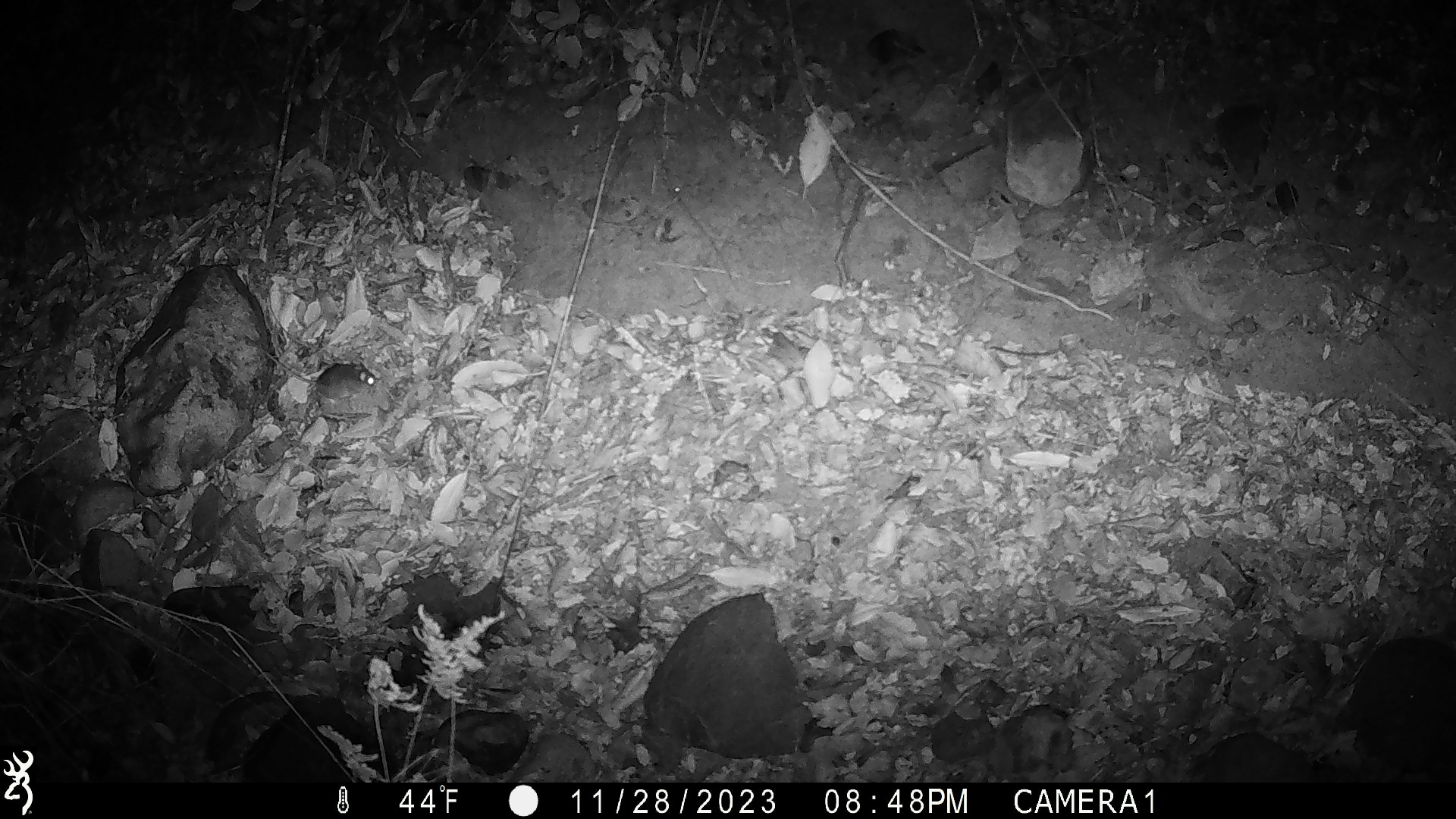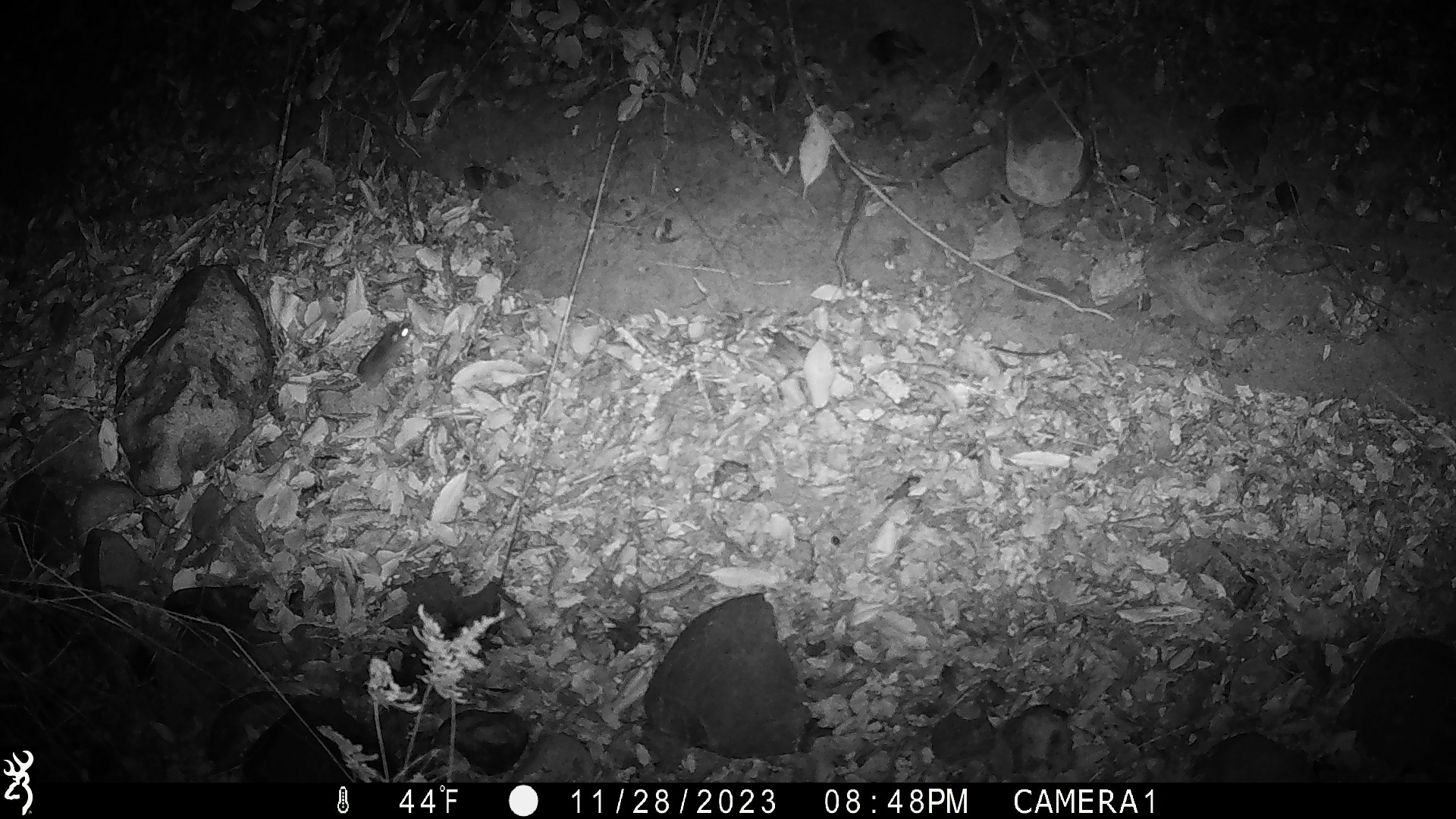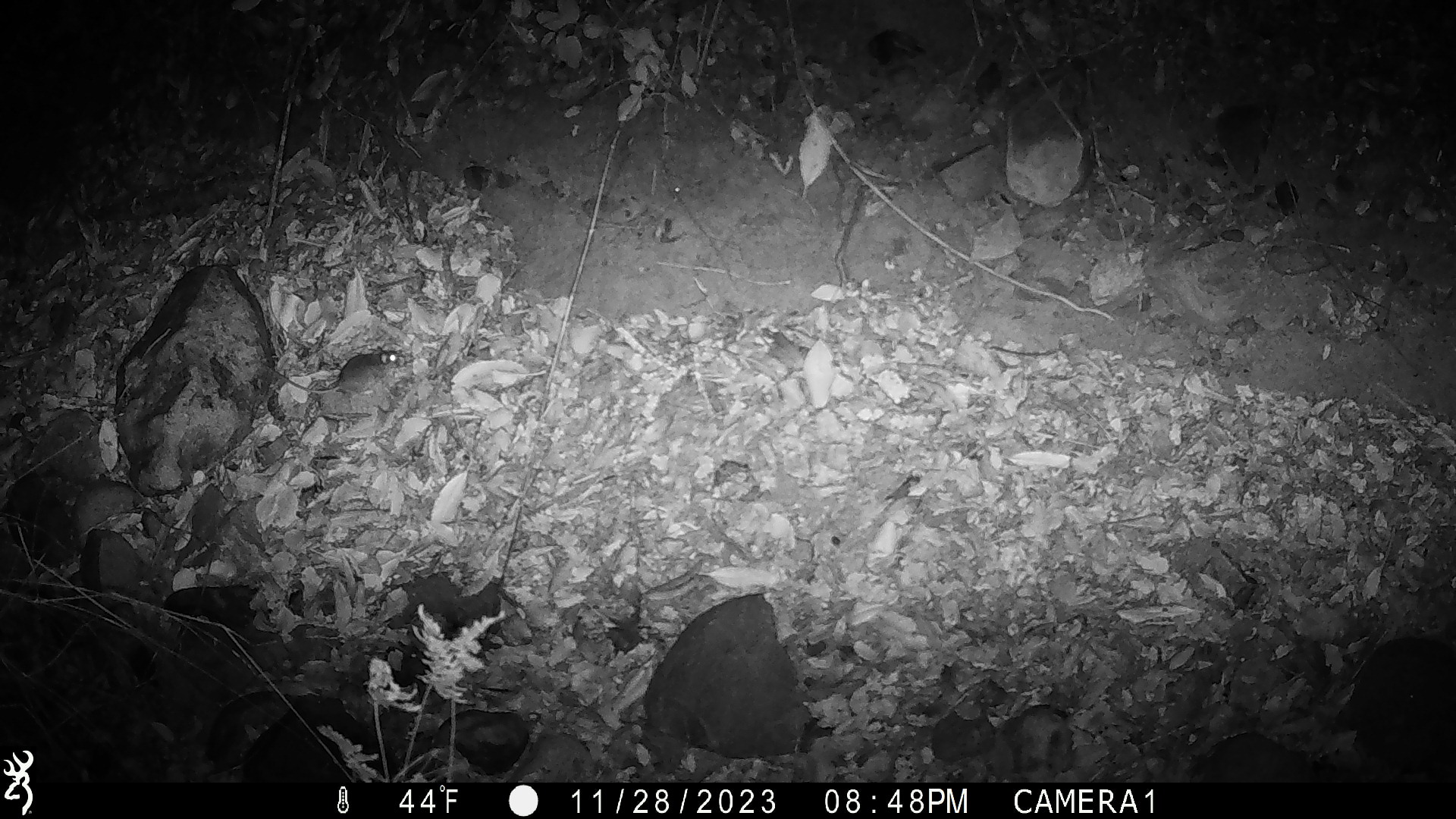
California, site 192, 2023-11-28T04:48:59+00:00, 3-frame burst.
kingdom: Animalia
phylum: Chordata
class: Mammalia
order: Rodentia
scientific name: Rodentia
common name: mouse or rat